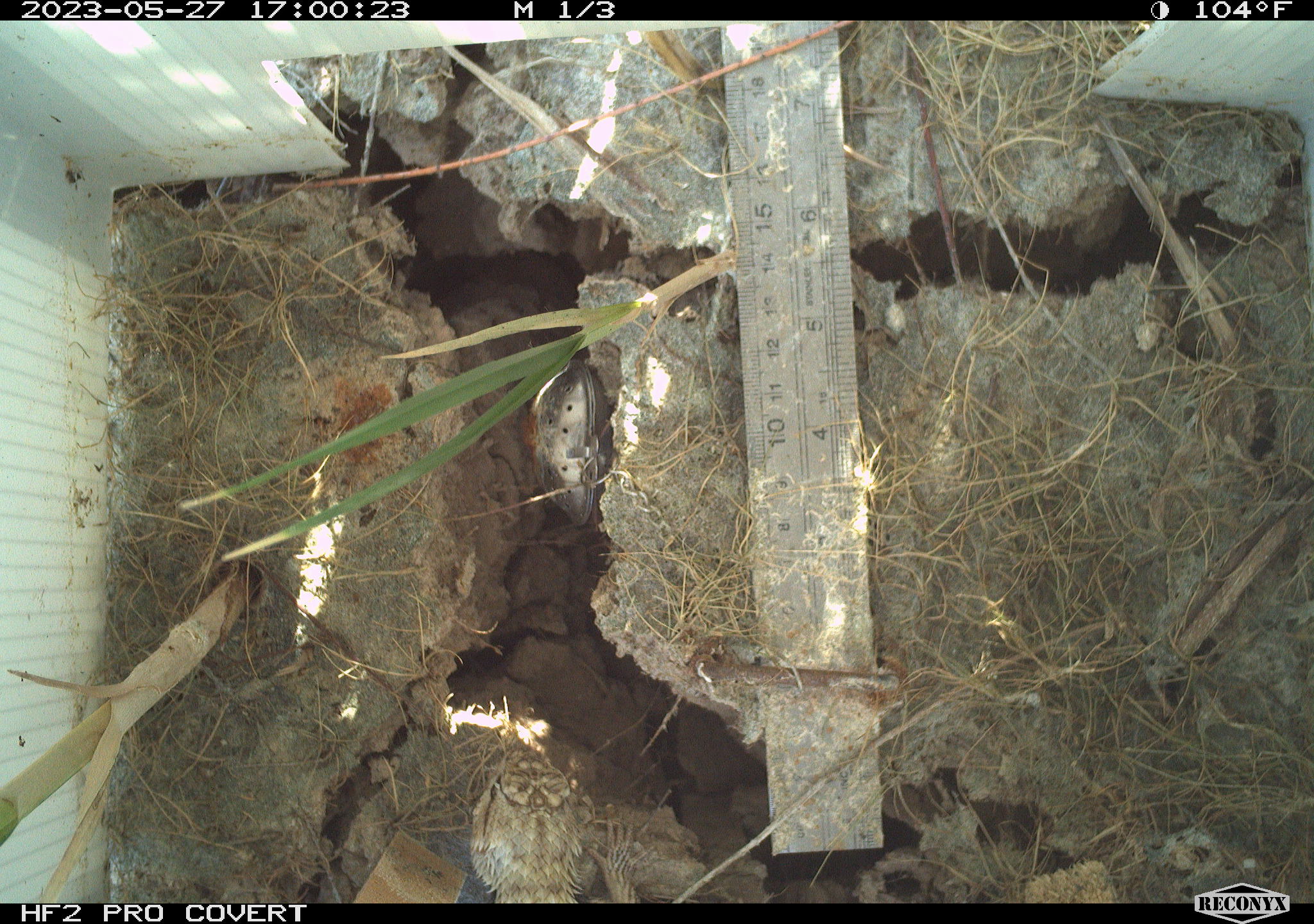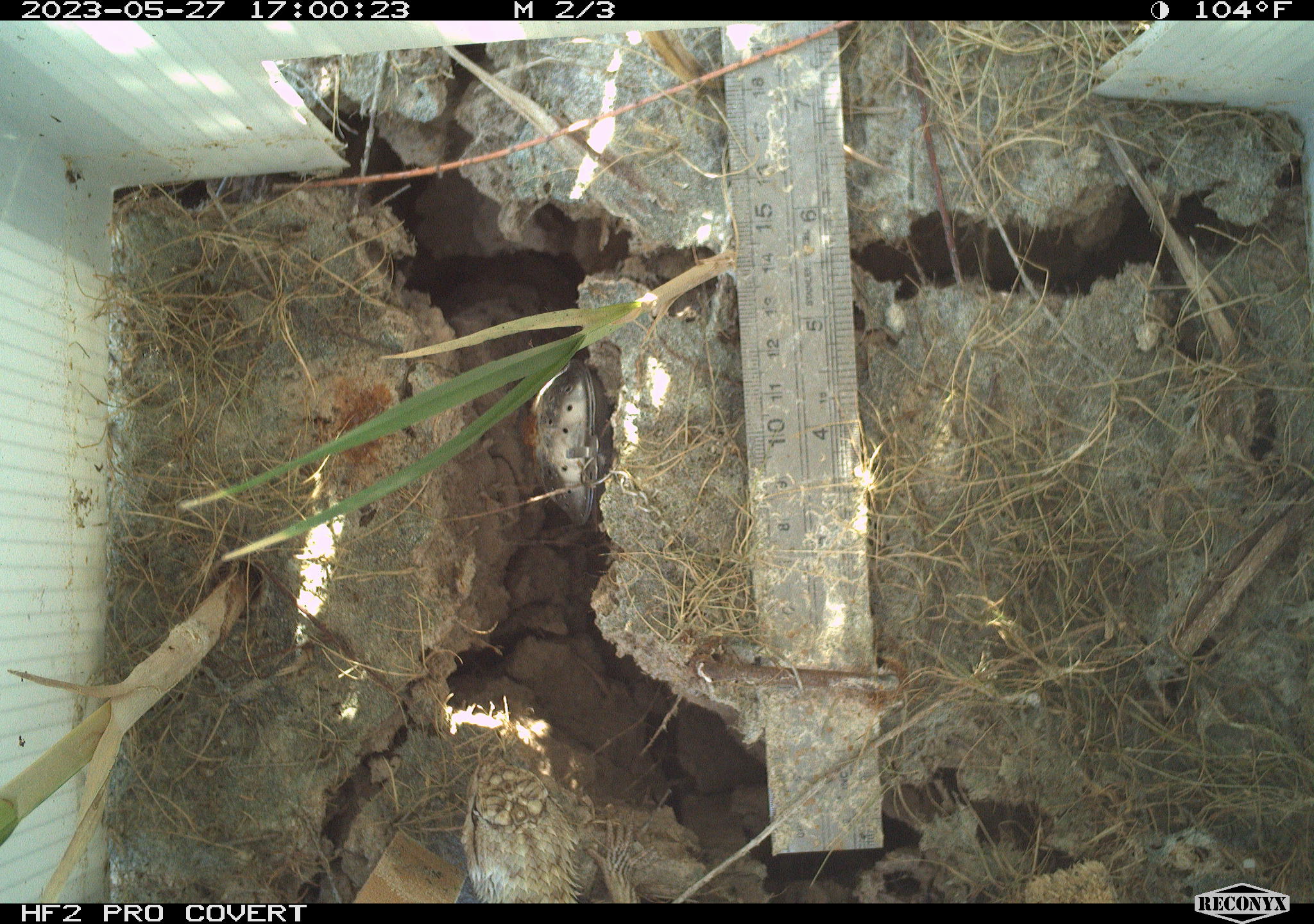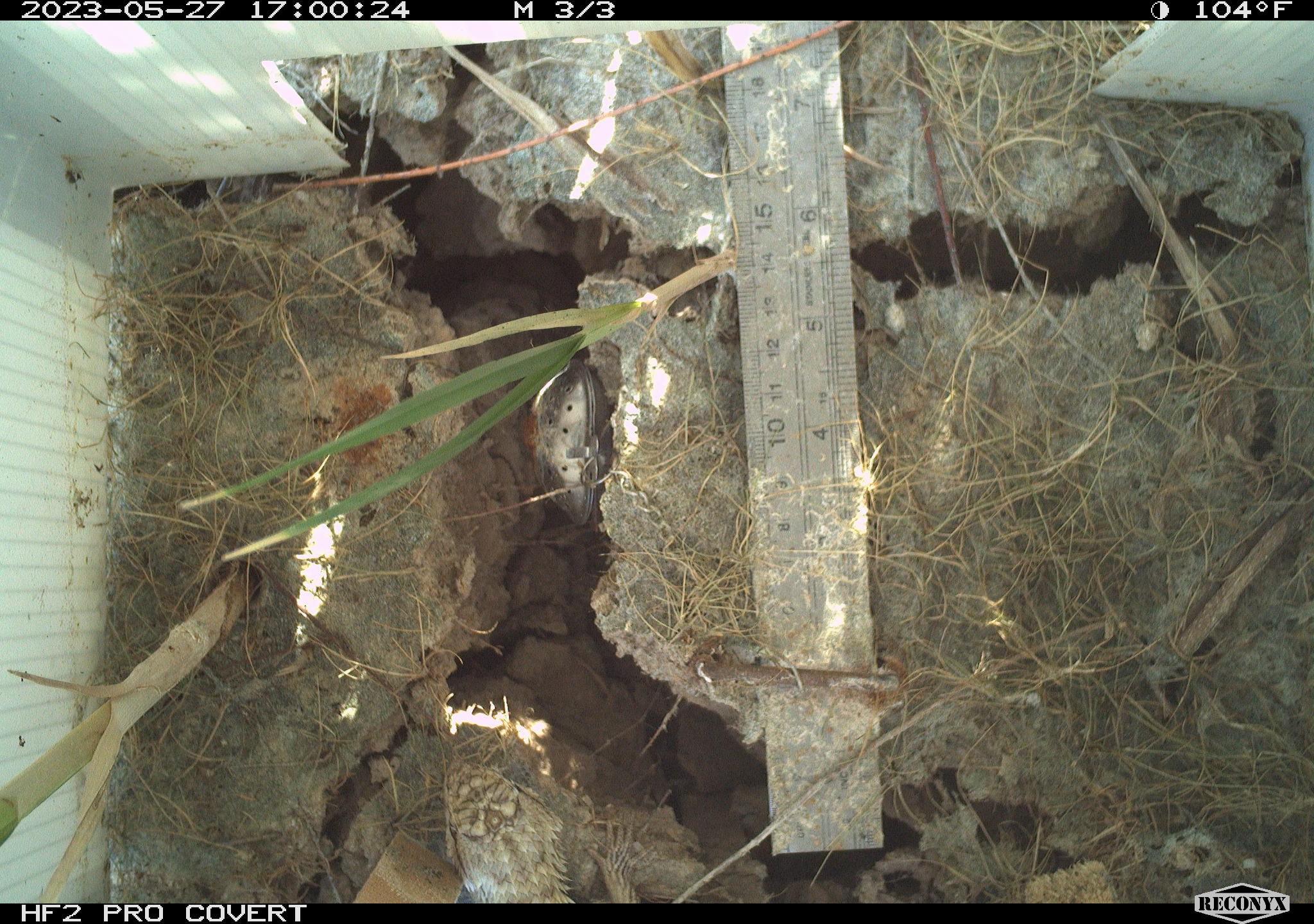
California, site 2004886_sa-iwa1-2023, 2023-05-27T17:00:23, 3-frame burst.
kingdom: Animalia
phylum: Chordata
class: Reptilia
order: Squamata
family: Phrynosomatidae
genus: Sceloporus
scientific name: Sceloporus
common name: spiny lizards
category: sceloporus species